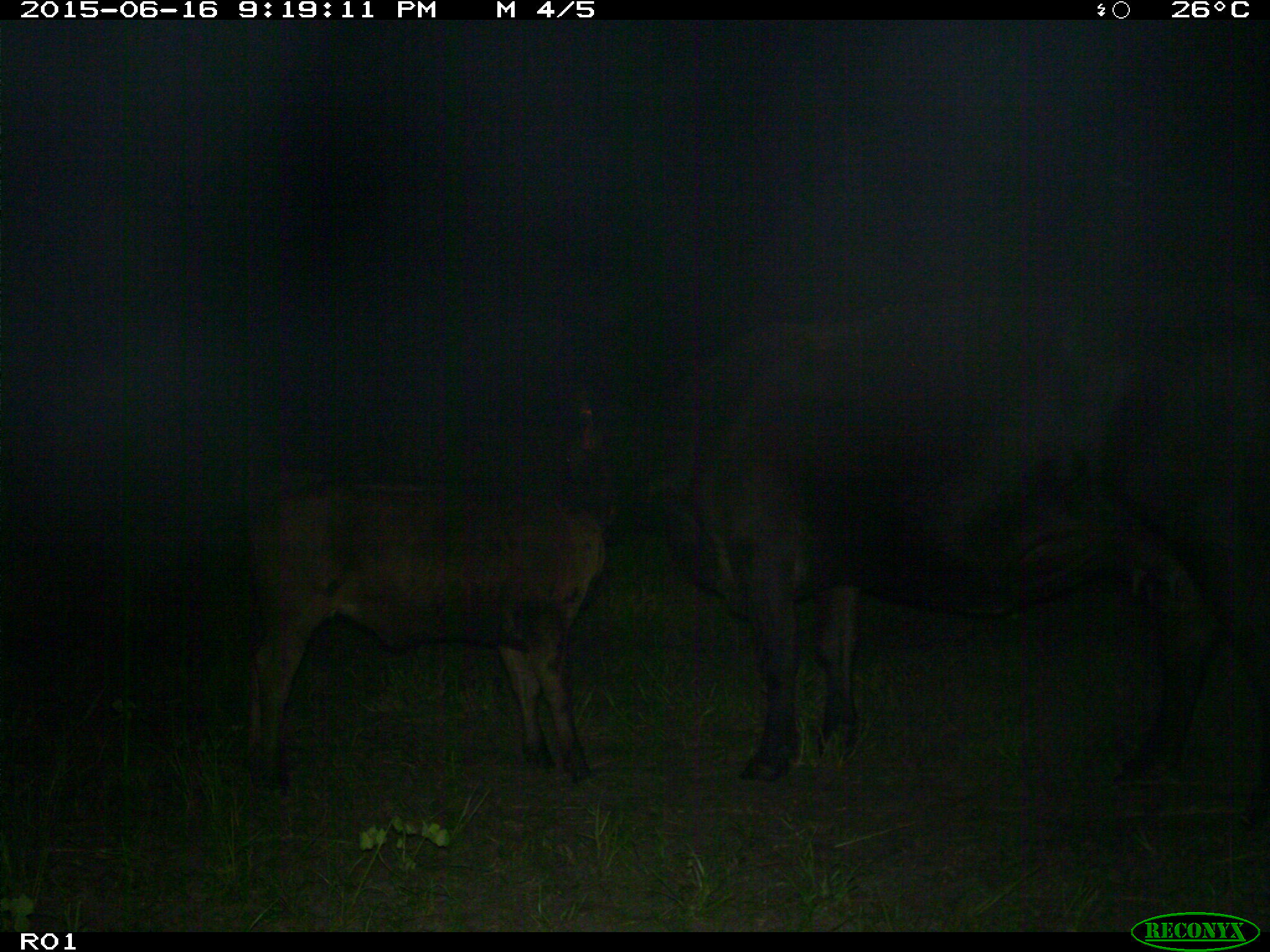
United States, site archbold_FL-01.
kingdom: Animalia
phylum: Chordata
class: Mammalia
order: Artiodactyla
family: Bovidae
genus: Bos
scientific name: Bos taurus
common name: domestic cow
Bos taurus (domestic cow).